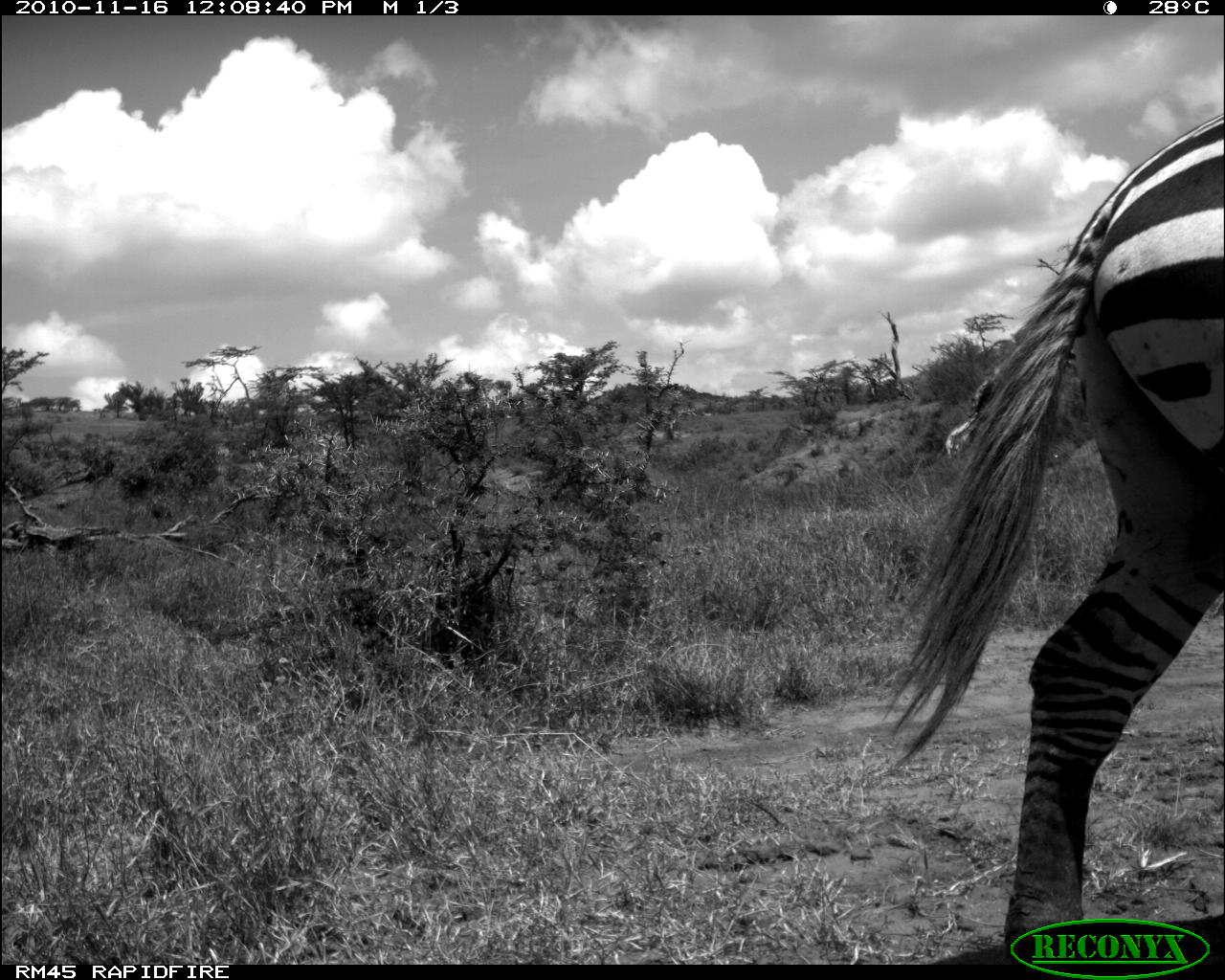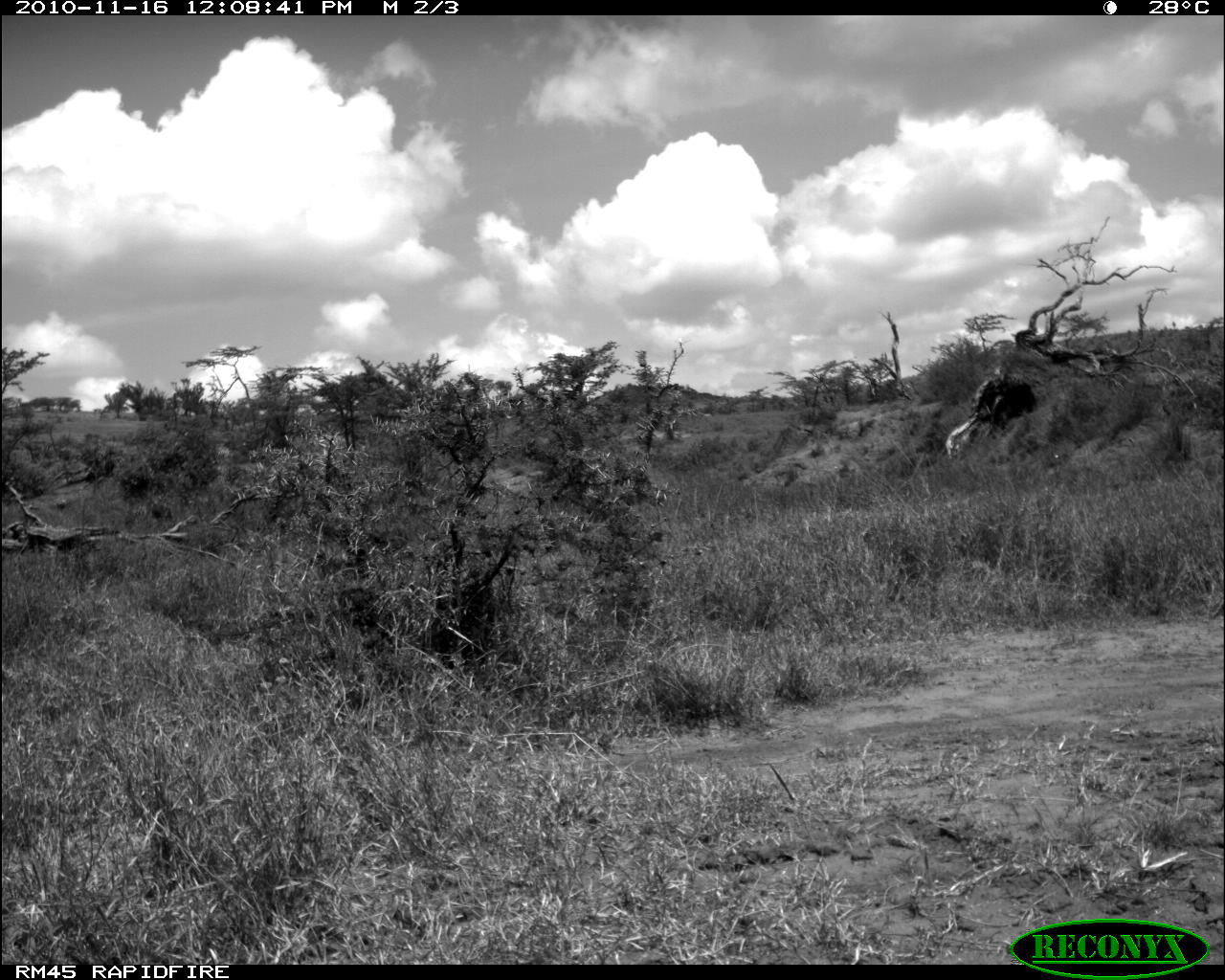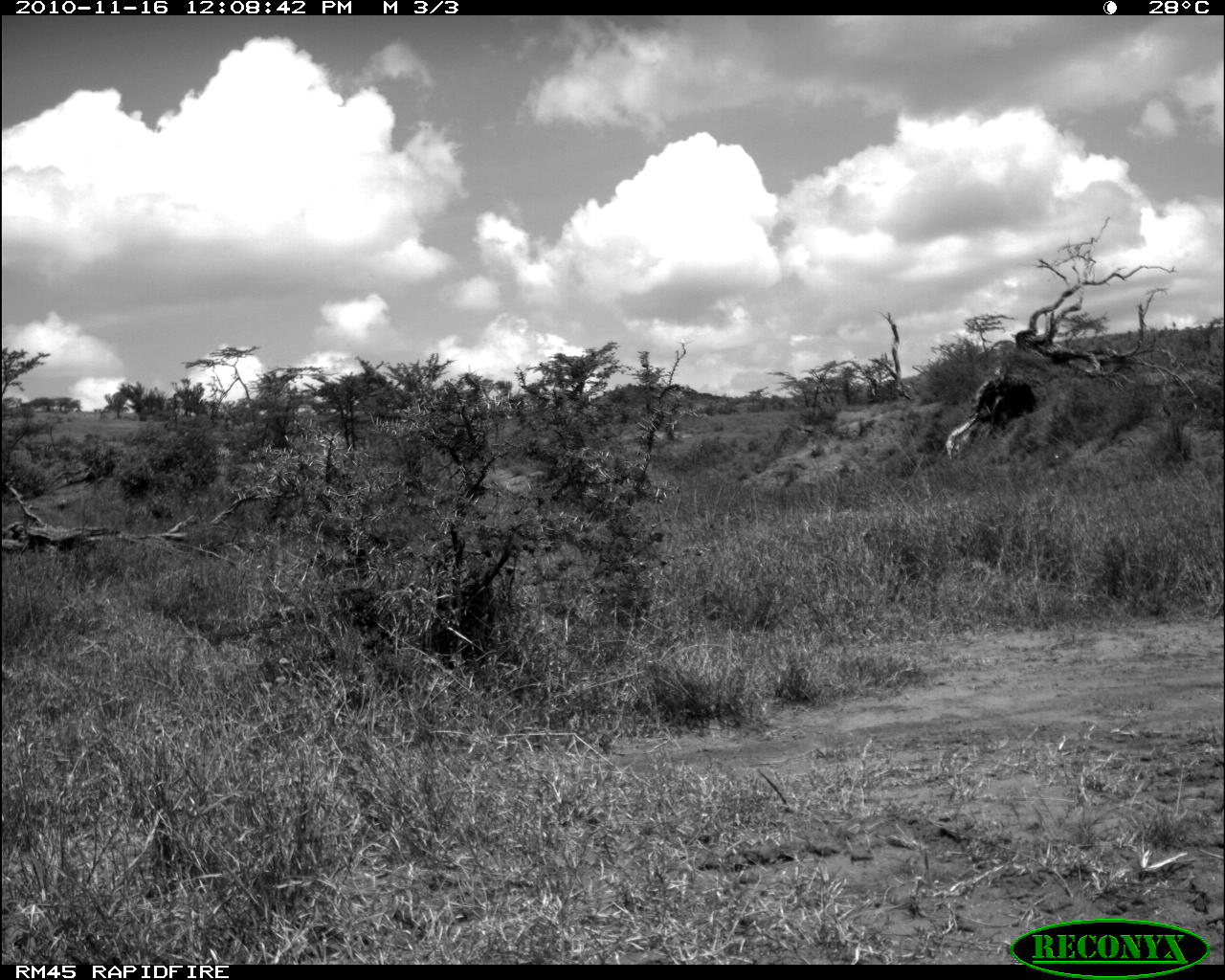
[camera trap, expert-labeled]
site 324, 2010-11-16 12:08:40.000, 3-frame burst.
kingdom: Animalia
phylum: Chordata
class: Mammalia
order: Perissodactyla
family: Equidae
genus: Equus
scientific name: Equus quagga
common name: plains zebra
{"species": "Equus quagga (plains zebra)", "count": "6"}